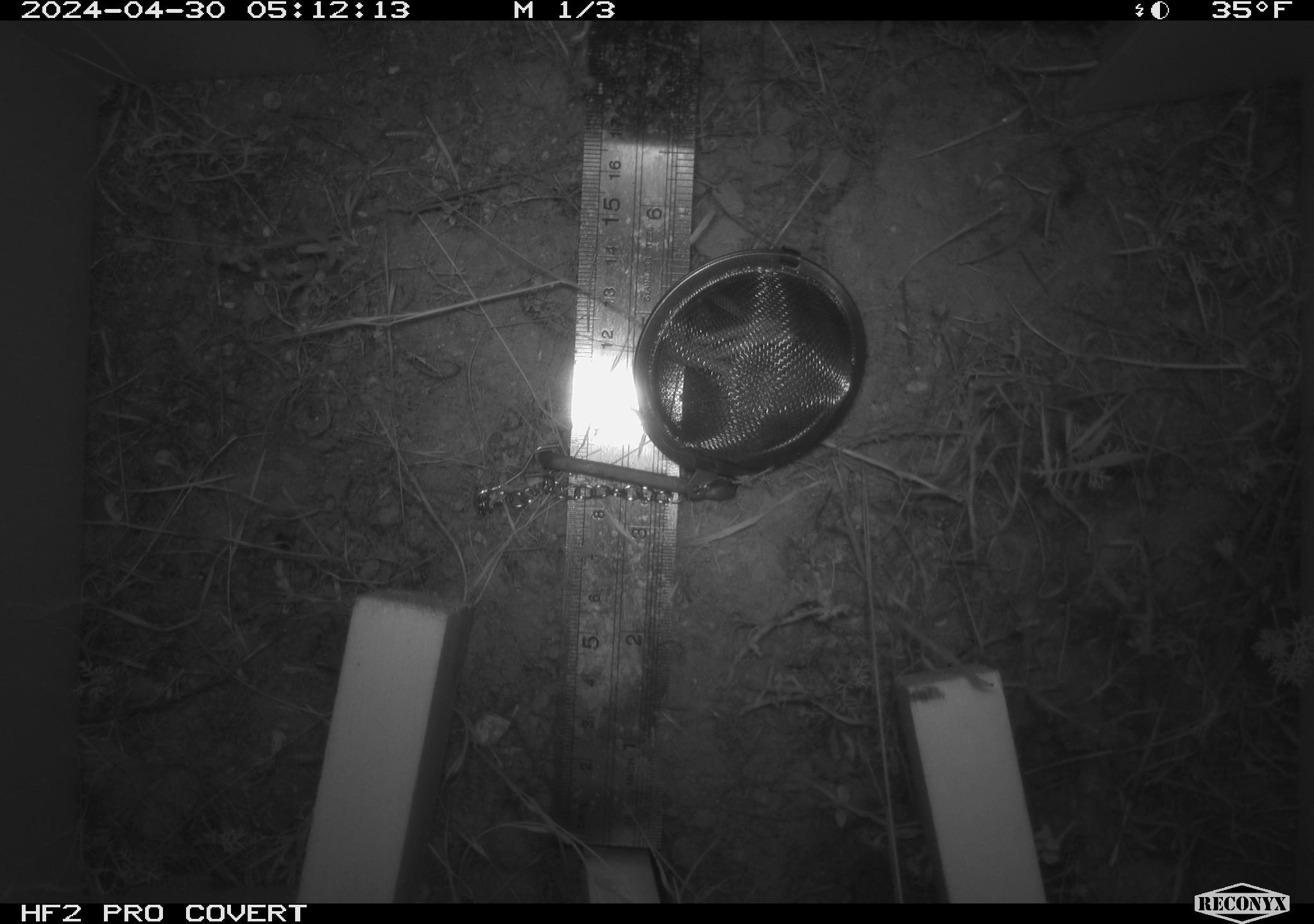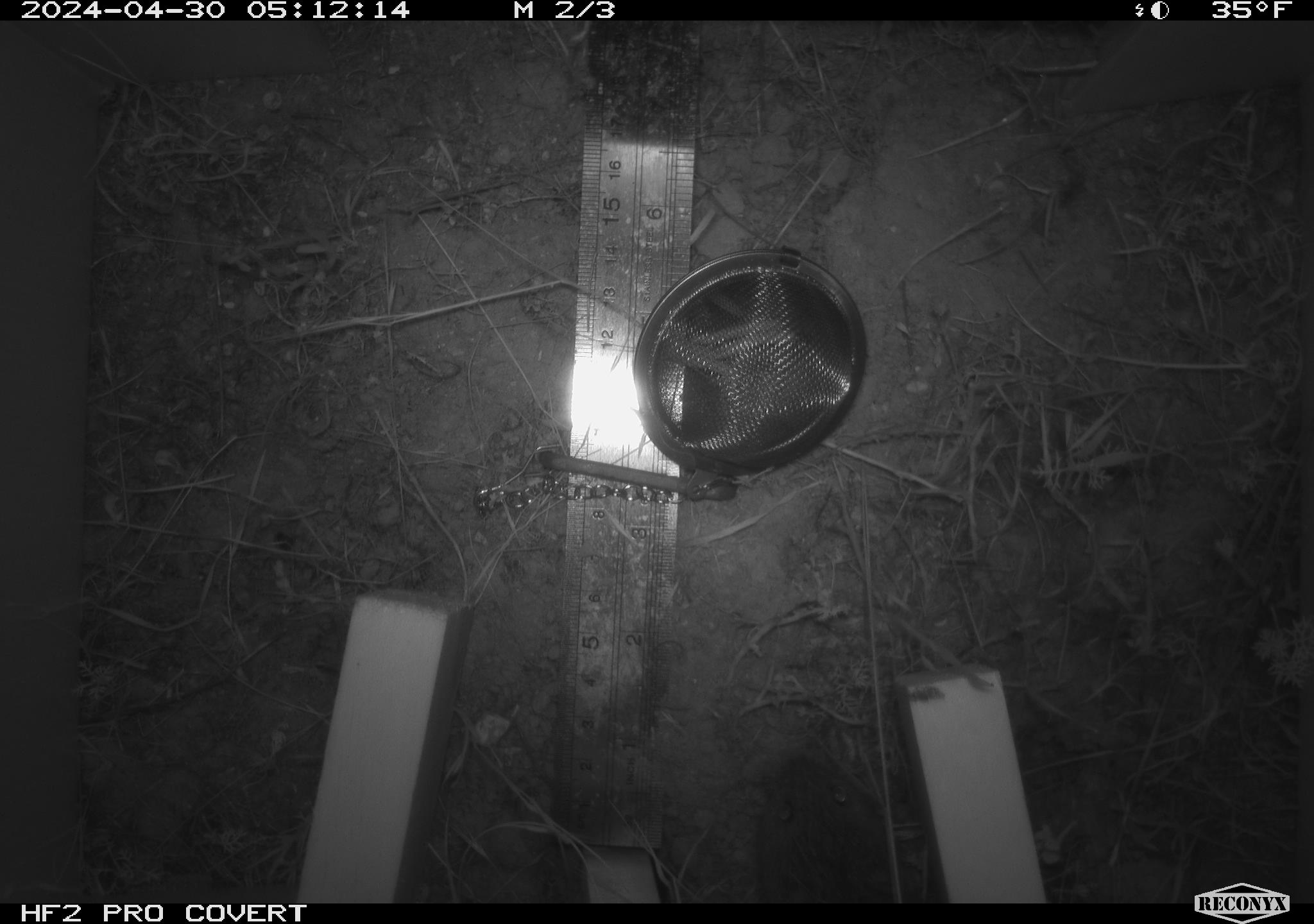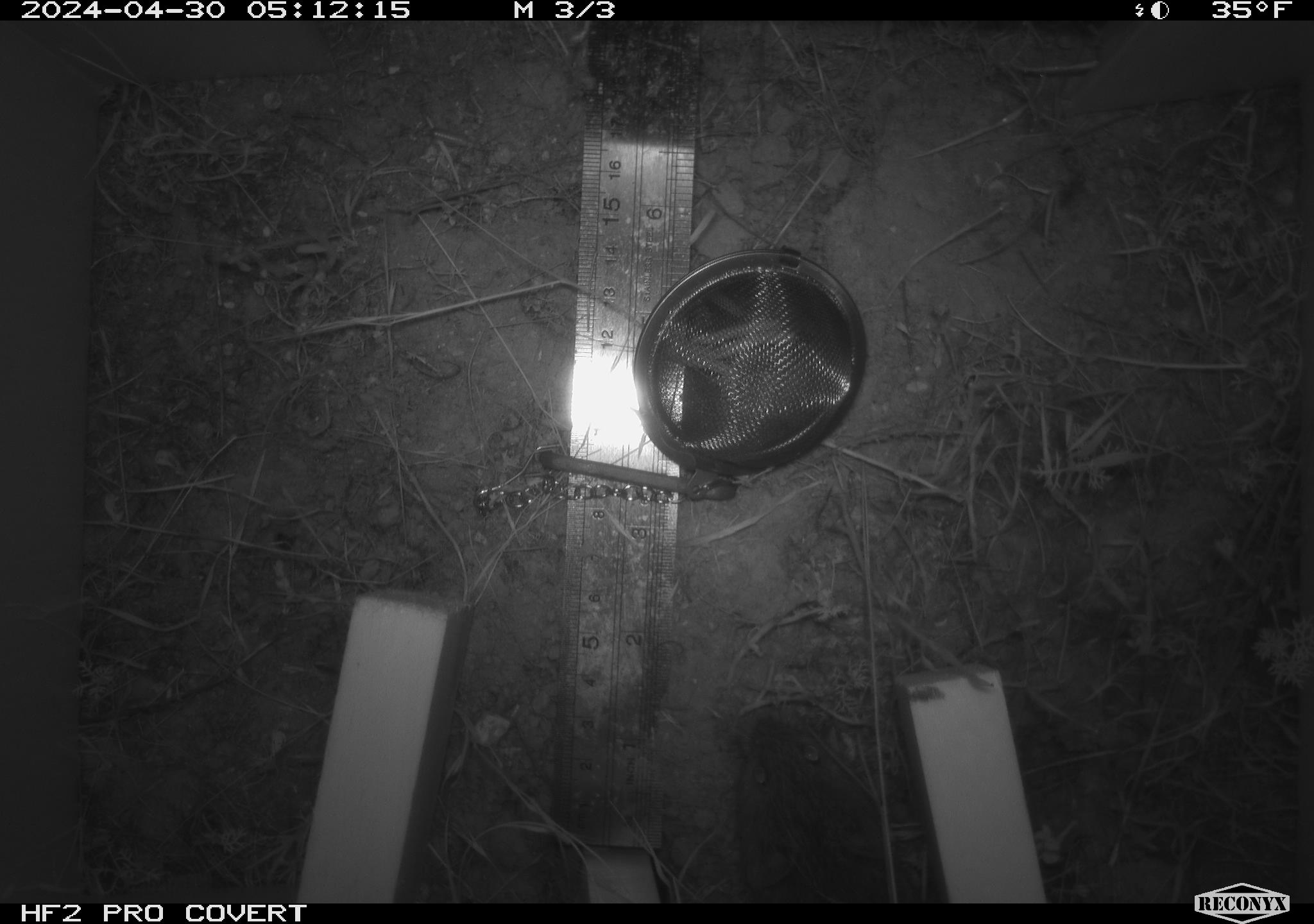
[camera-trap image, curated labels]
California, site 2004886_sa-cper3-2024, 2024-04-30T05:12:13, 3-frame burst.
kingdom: Animalia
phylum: Chordata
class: Mammalia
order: Rodentia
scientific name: Rodentia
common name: rodent